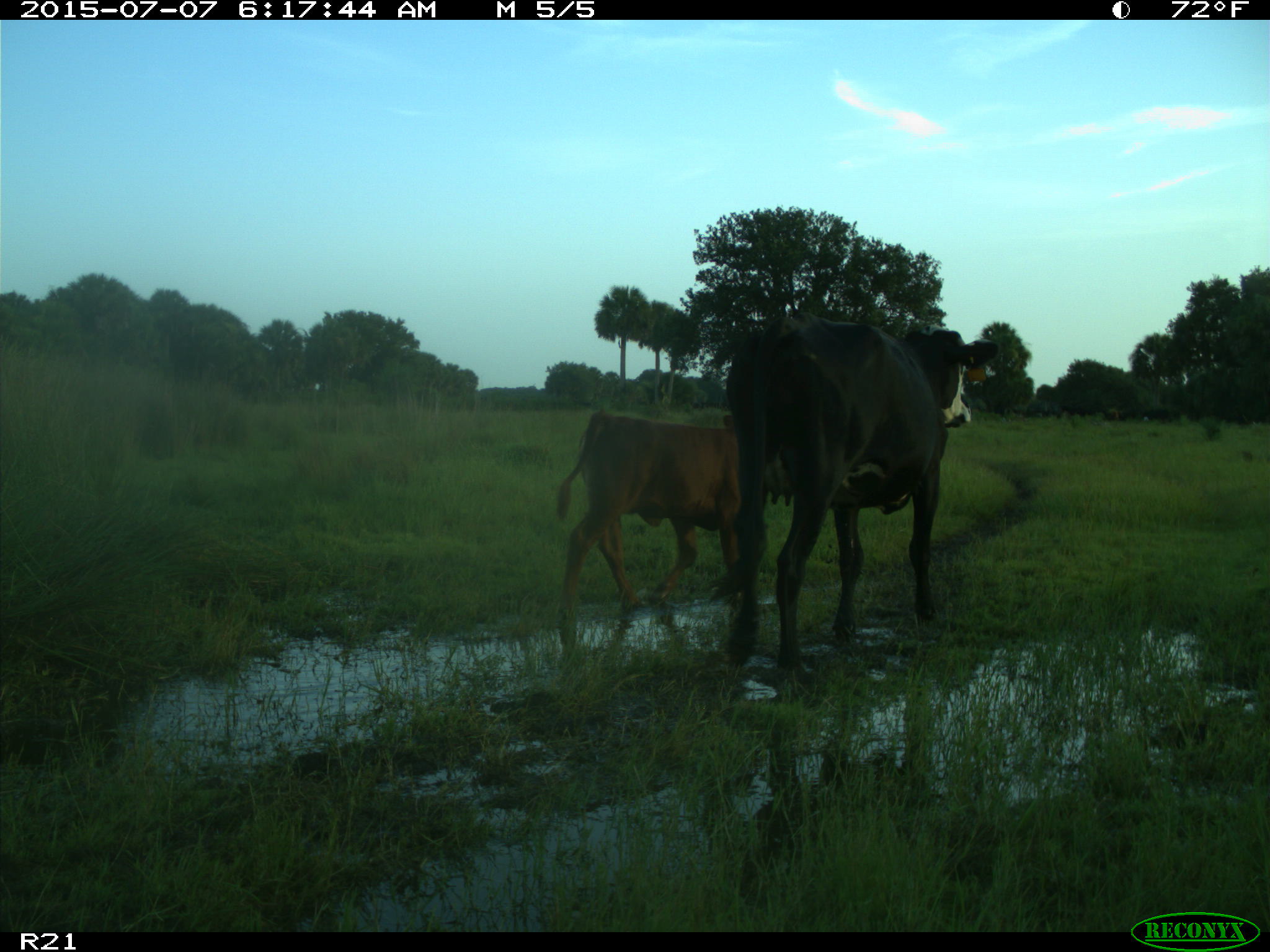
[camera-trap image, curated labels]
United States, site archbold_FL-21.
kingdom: Animalia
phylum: Chordata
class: Mammalia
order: Artiodactyla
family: Bovidae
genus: Bos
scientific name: Bos taurus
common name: domestic cow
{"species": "Bos taurus (domestic cow)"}